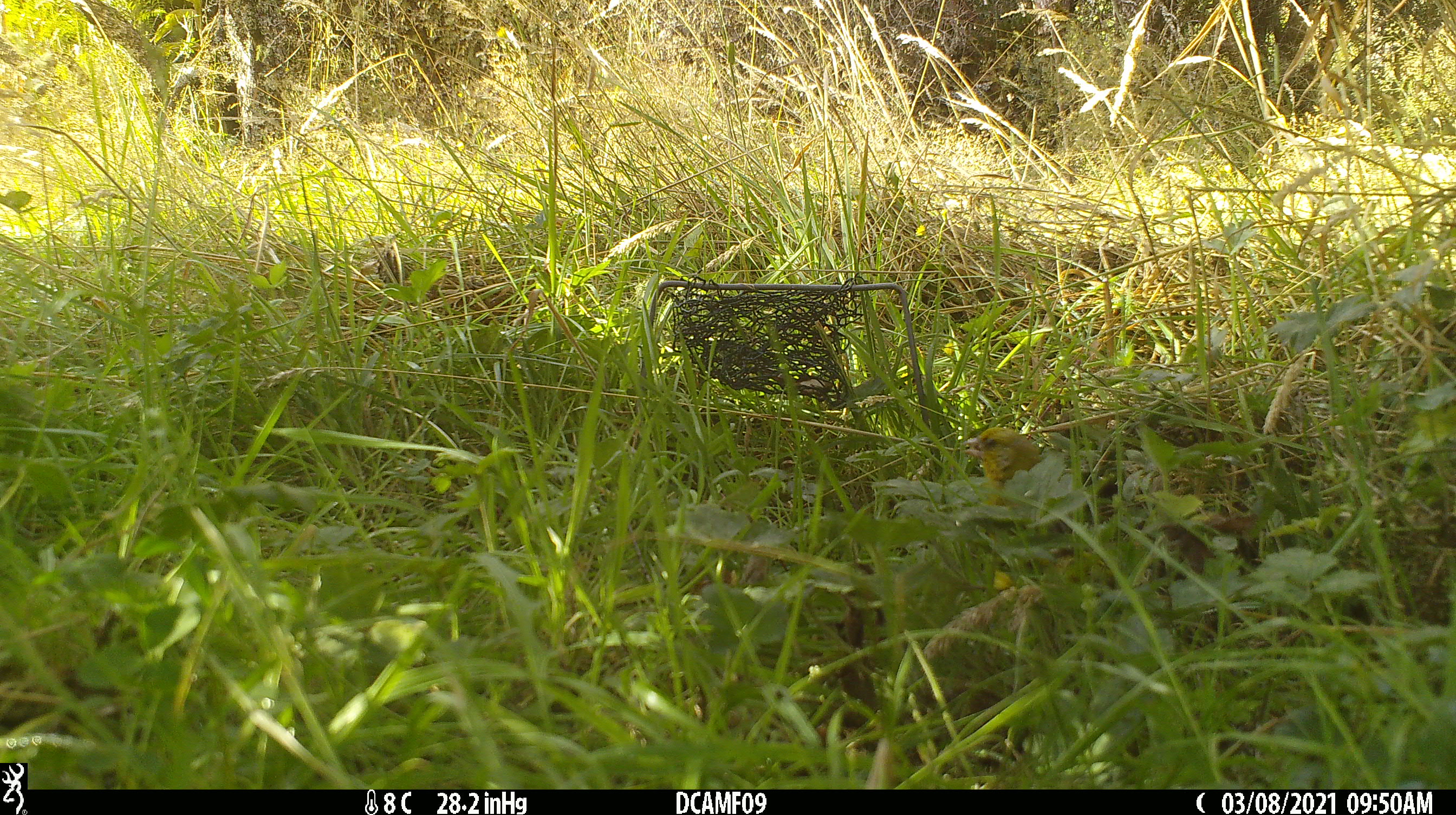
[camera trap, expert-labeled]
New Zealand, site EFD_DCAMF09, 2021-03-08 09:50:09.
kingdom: Animalia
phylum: Chordata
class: Aves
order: Passeriformes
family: Fringillidae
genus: Chloris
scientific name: Chloris chloris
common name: greenfinch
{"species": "greenfinch (Chloris chloris)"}